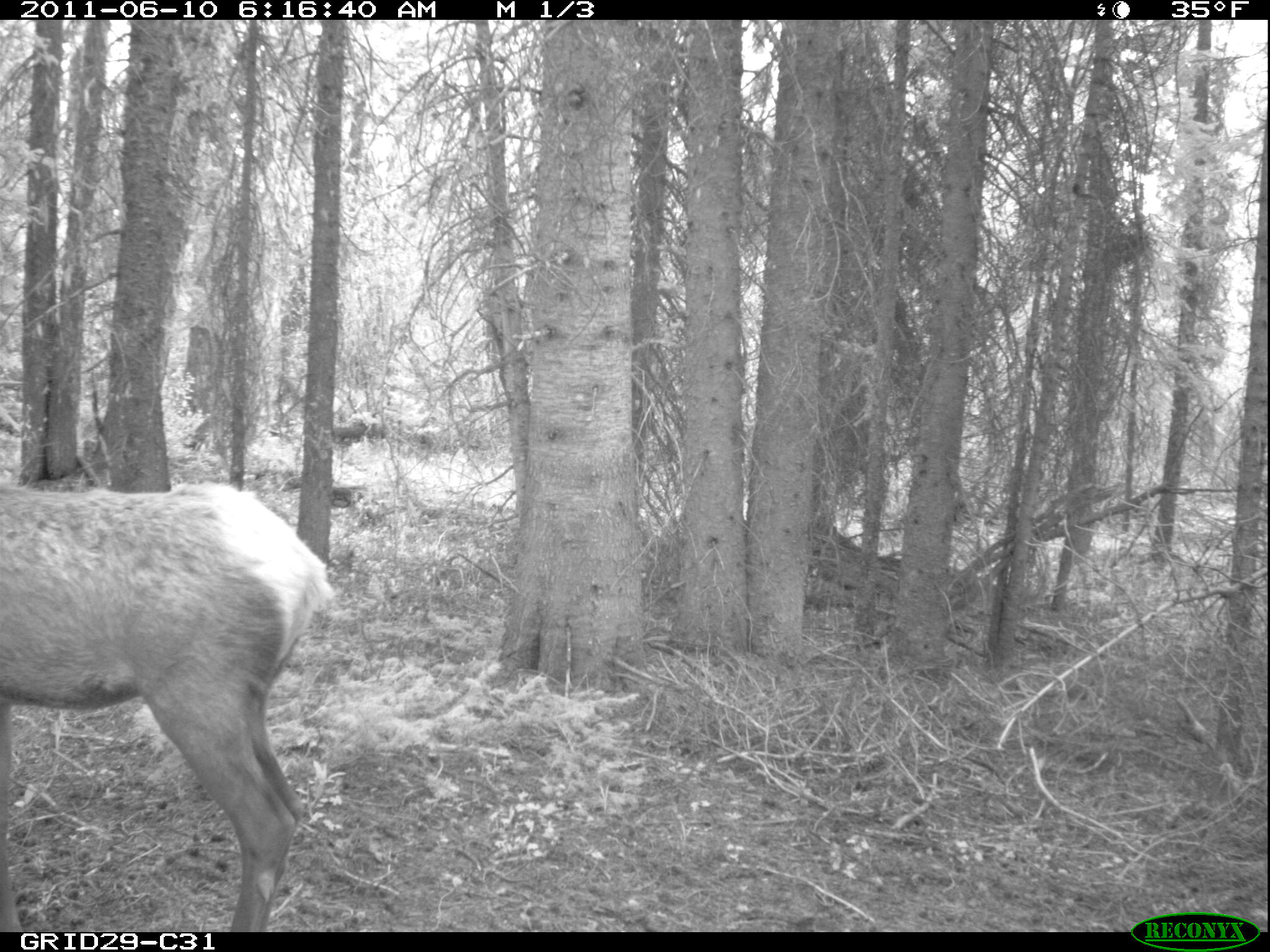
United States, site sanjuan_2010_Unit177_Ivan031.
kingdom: Animalia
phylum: Chordata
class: Mammalia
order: Artiodactyla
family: Cervidae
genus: Cervus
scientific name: Cervus elaphus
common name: red deer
Cervus elaphus (red deer).